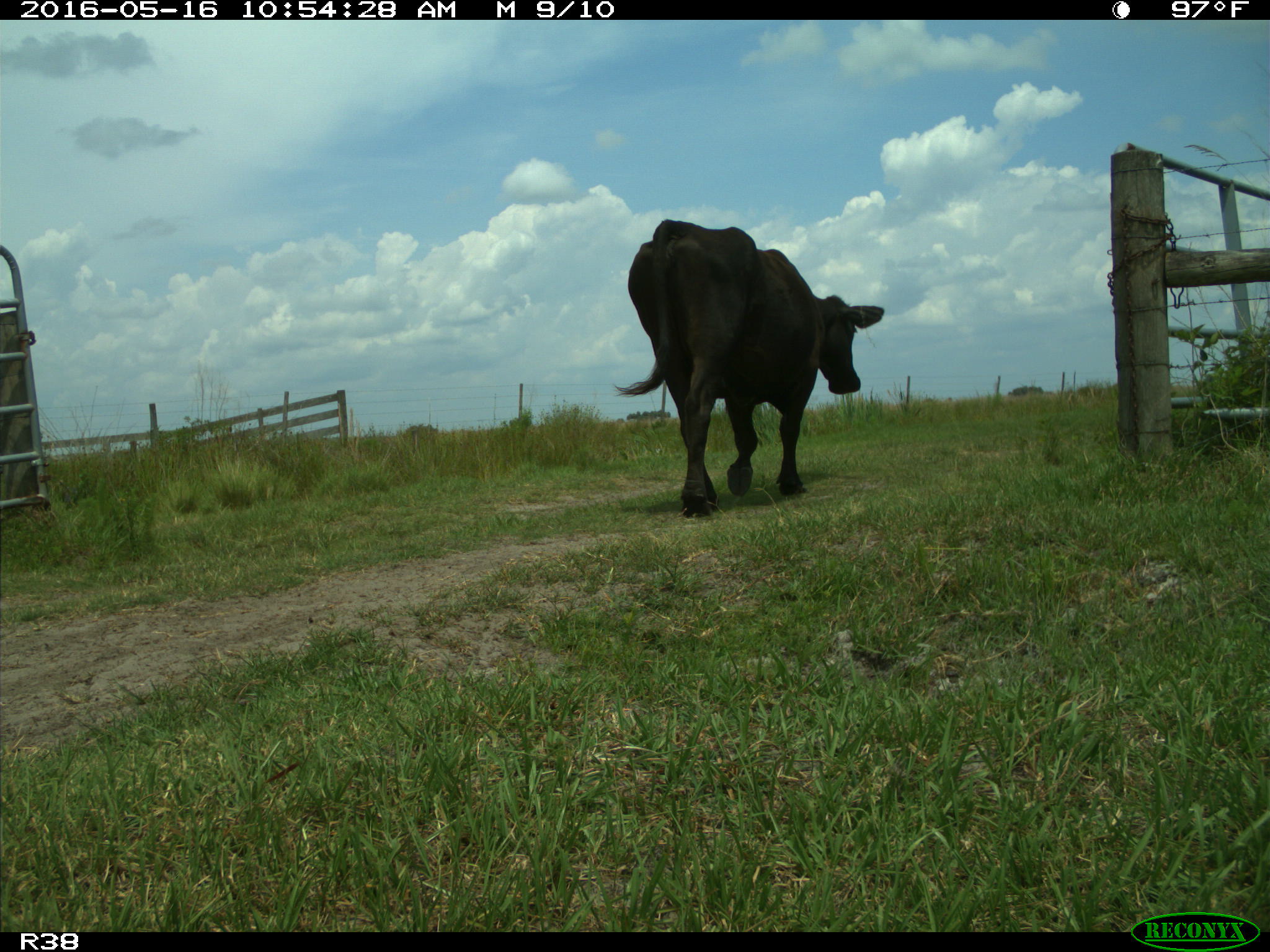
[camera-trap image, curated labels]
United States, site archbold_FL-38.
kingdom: Animalia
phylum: Chordata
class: Mammalia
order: Artiodactyla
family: Bovidae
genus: Bos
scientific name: Bos taurus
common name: domestic cow